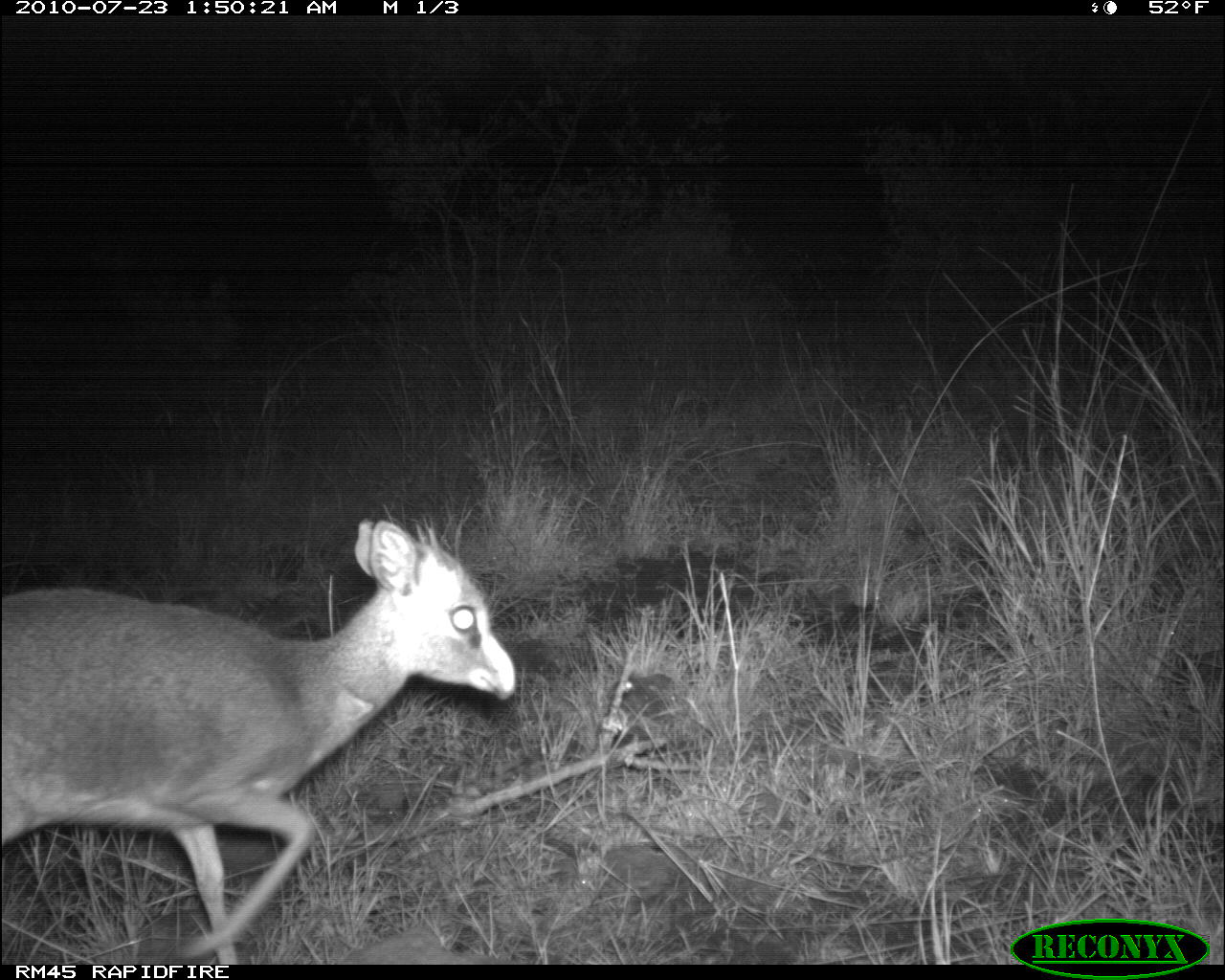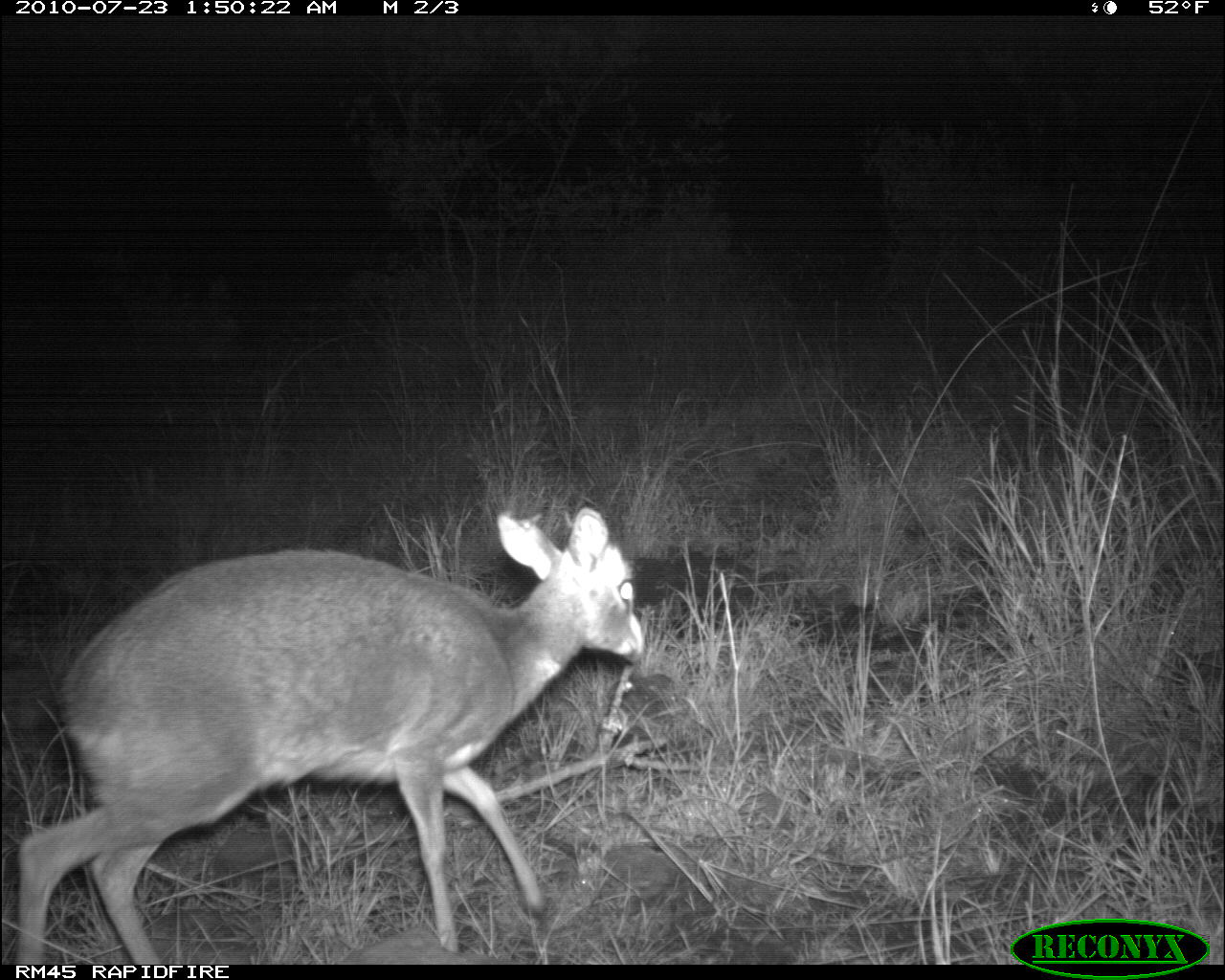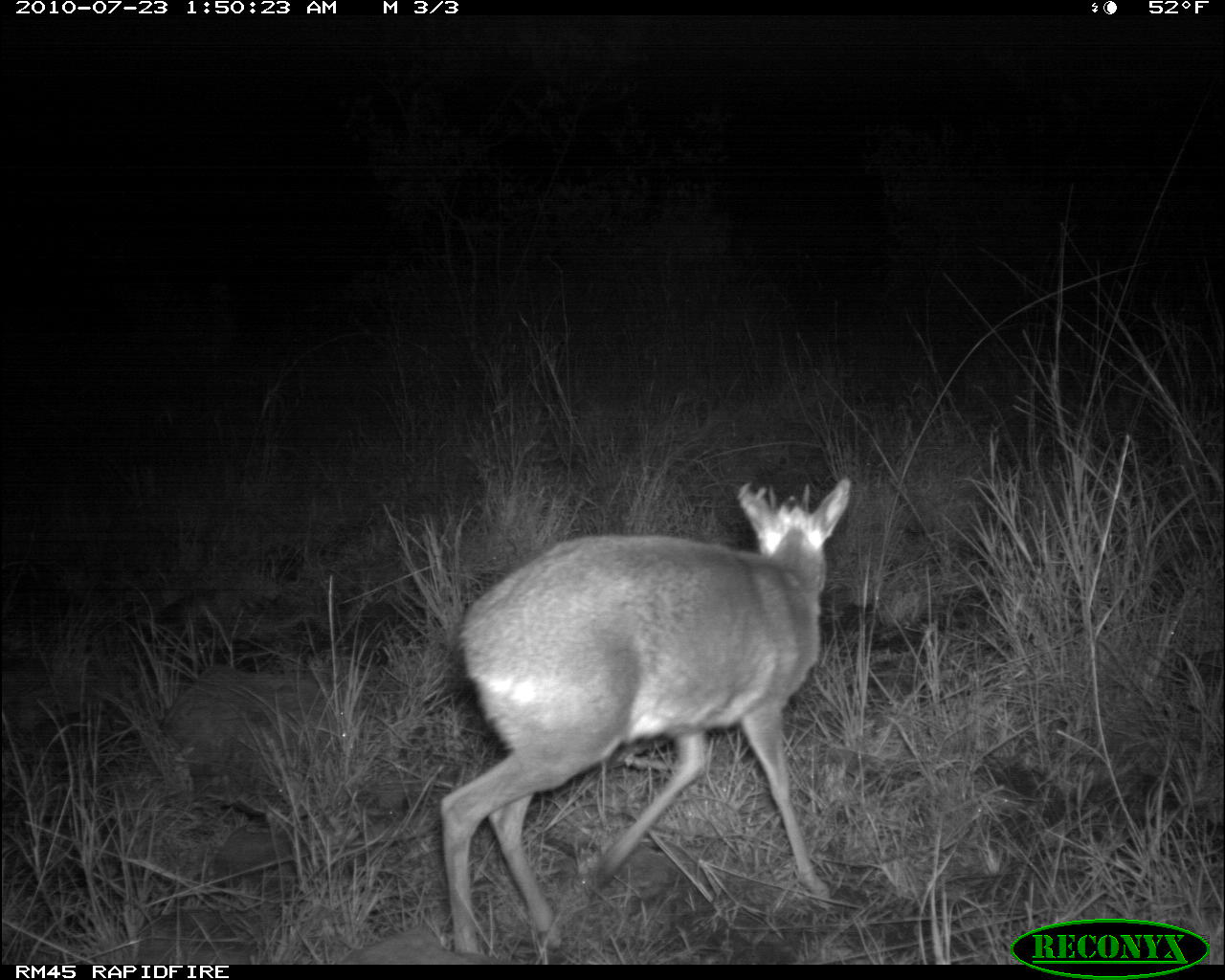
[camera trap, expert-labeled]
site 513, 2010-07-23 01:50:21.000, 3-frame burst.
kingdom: Animalia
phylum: Chordata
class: Mammalia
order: Artiodactyla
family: Bovidae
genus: Madoqua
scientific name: Madoqua guentheri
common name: günther's dik-dik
Madoqua guentheri (günther's dik-dik), count 1.